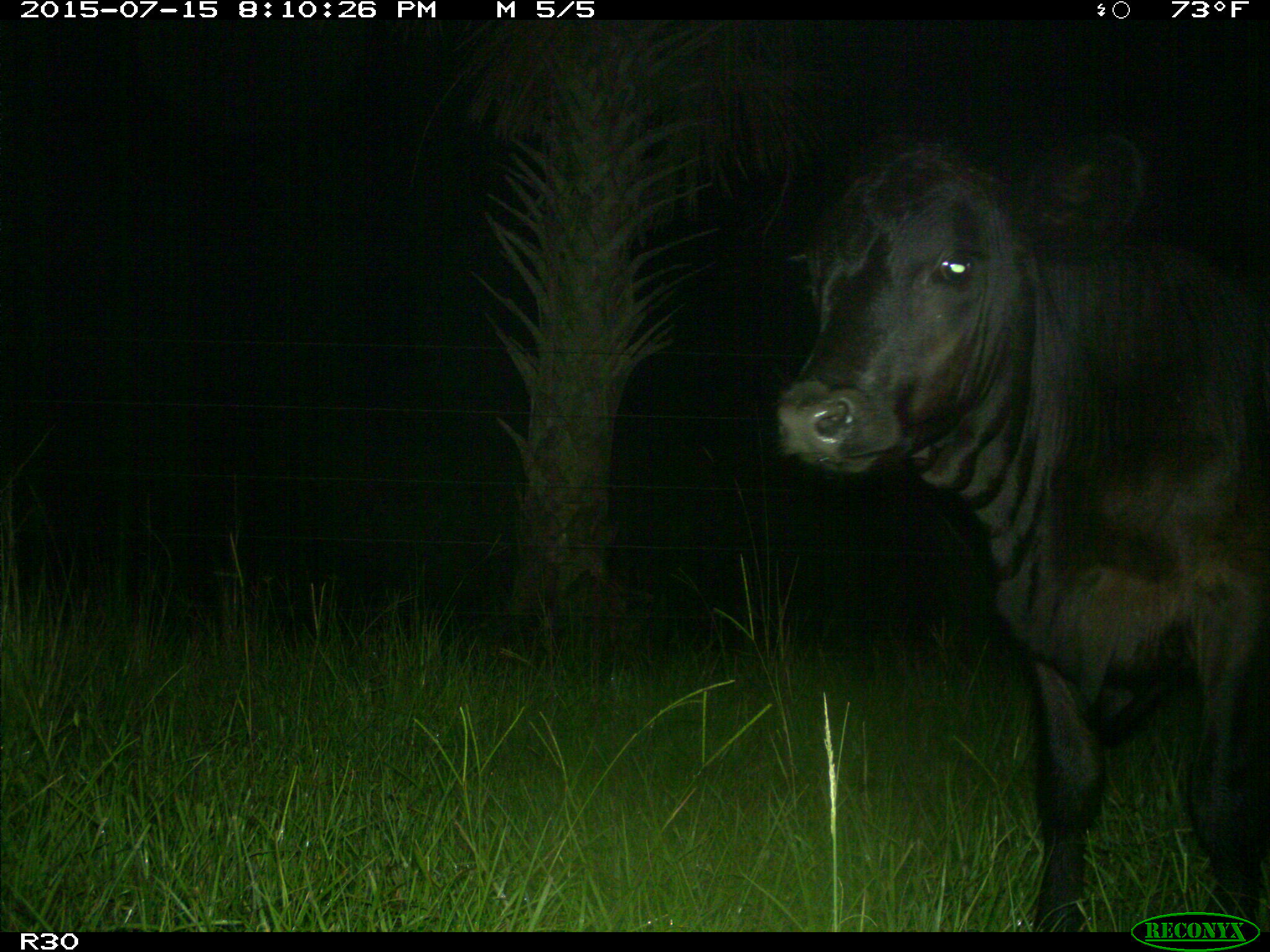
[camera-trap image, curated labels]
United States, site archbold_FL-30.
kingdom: Animalia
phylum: Chordata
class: Mammalia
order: Artiodactyla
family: Bovidae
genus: Bos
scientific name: Bos taurus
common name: domestic cow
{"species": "Bos taurus (domestic cow)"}